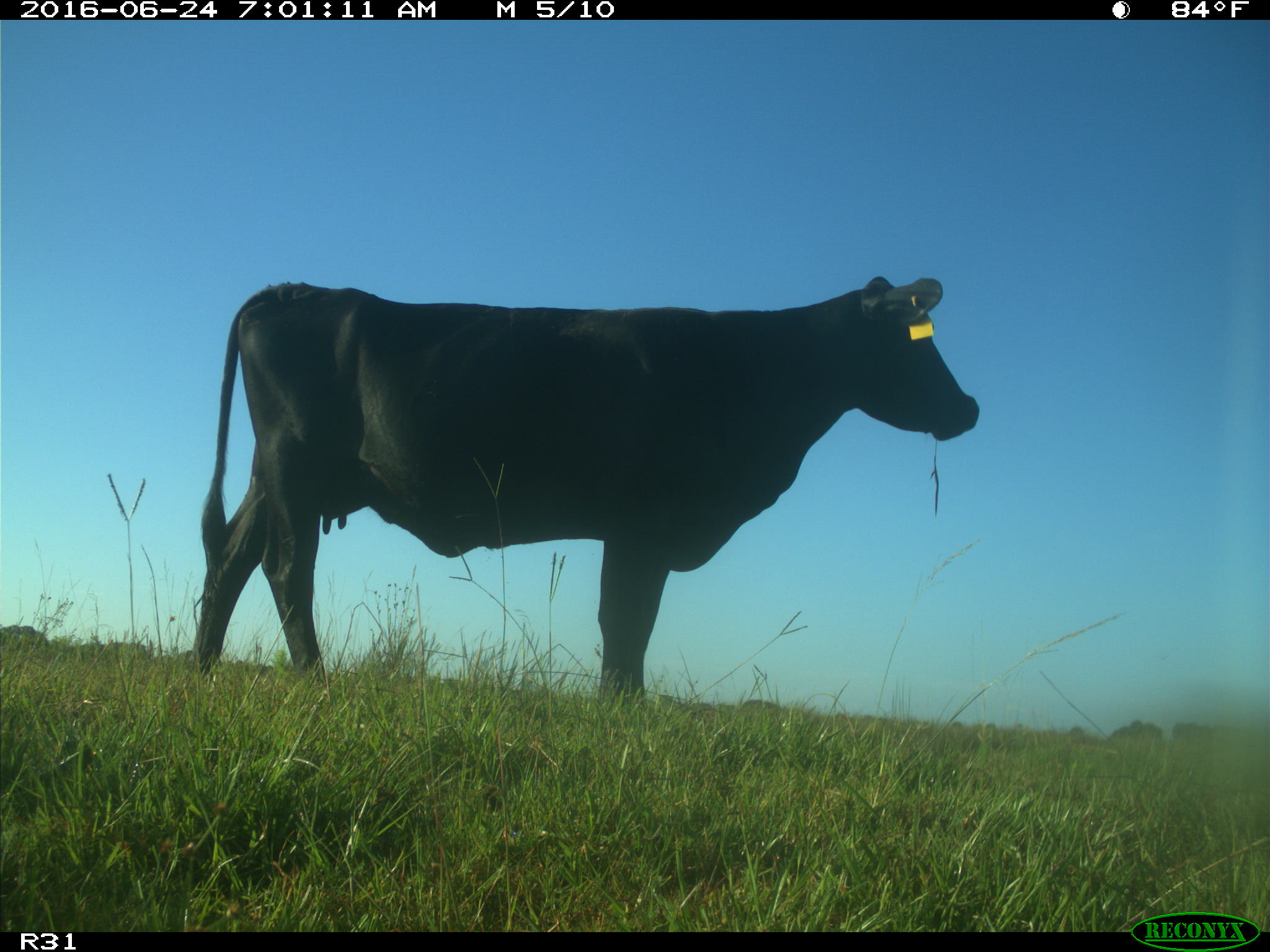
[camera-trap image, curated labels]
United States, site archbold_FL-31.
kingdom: Animalia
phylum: Chordata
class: Mammalia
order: Artiodactyla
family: Bovidae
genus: Bos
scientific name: Bos taurus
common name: domestic cow